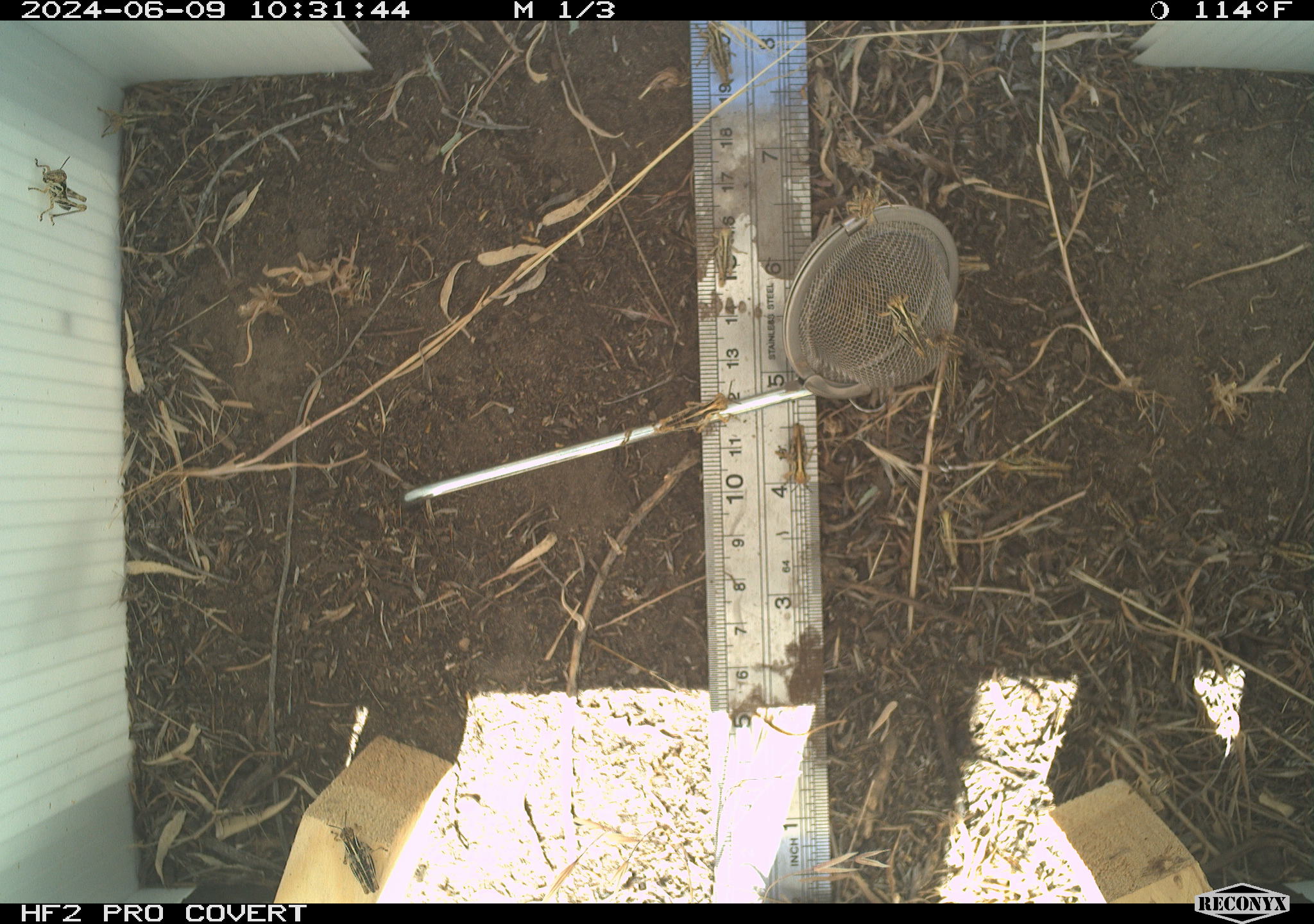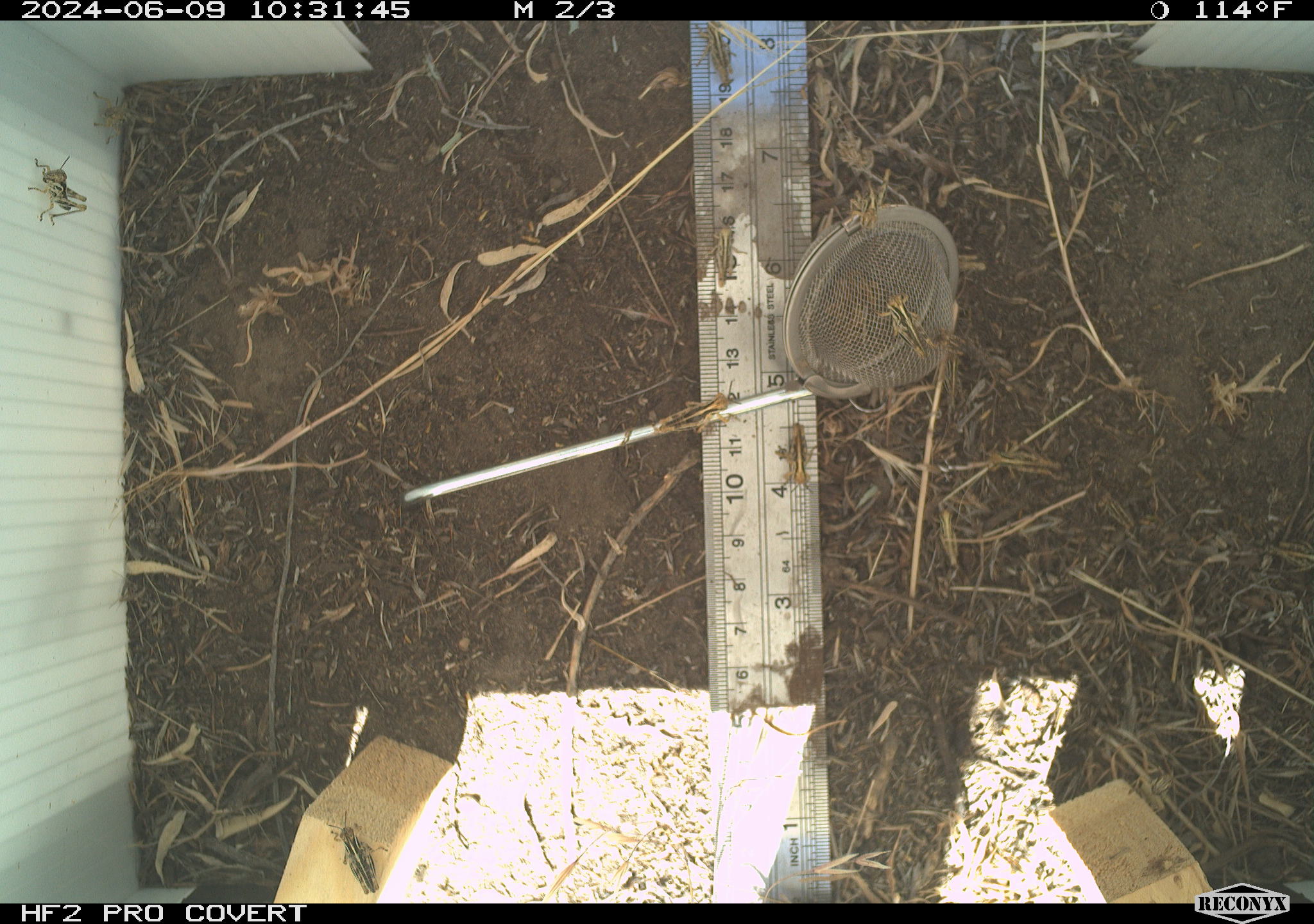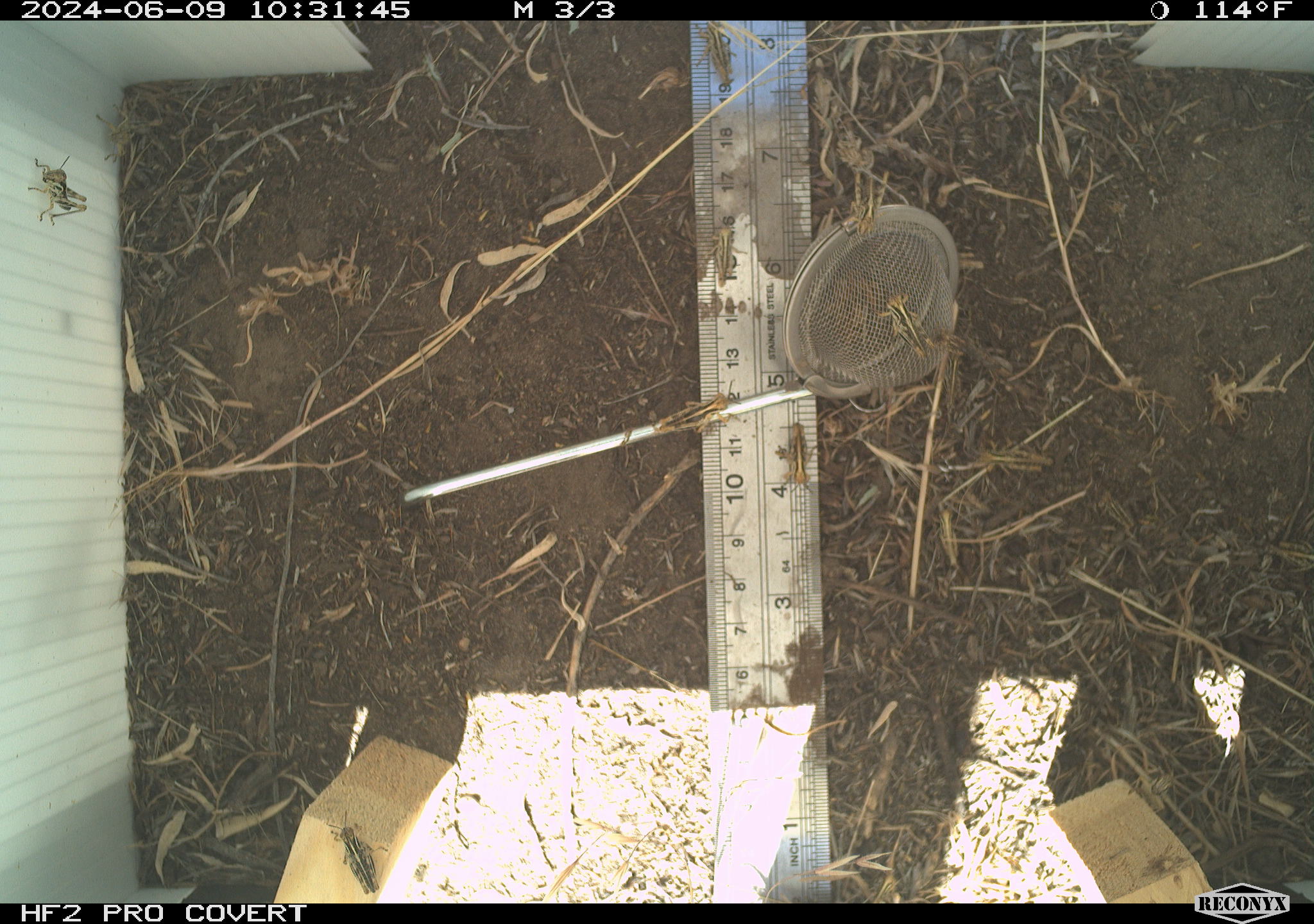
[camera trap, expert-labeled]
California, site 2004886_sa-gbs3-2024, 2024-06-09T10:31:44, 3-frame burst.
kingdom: Animalia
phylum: Arthropoda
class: Insecta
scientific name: Insecta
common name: insect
Insect (Insecta).